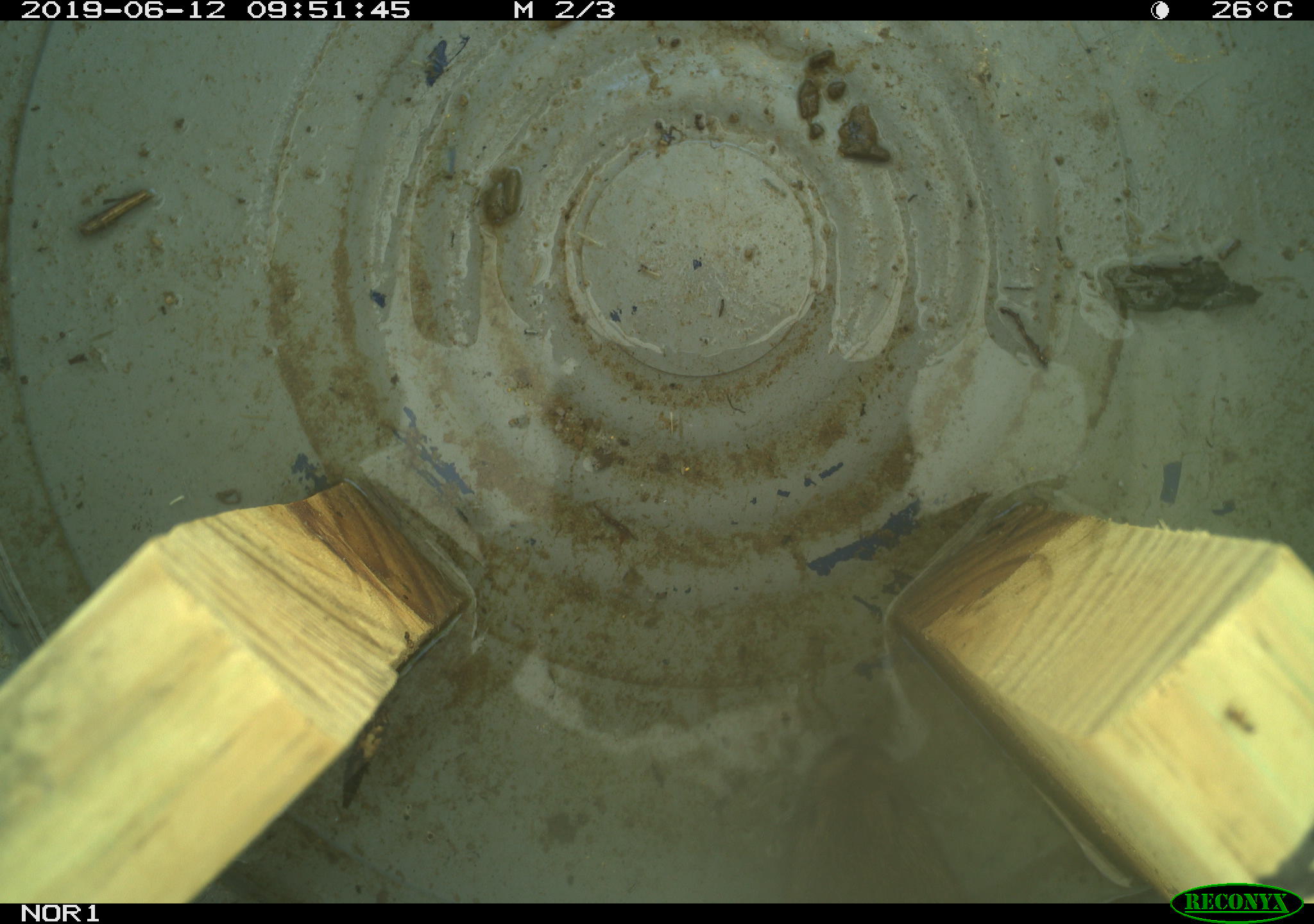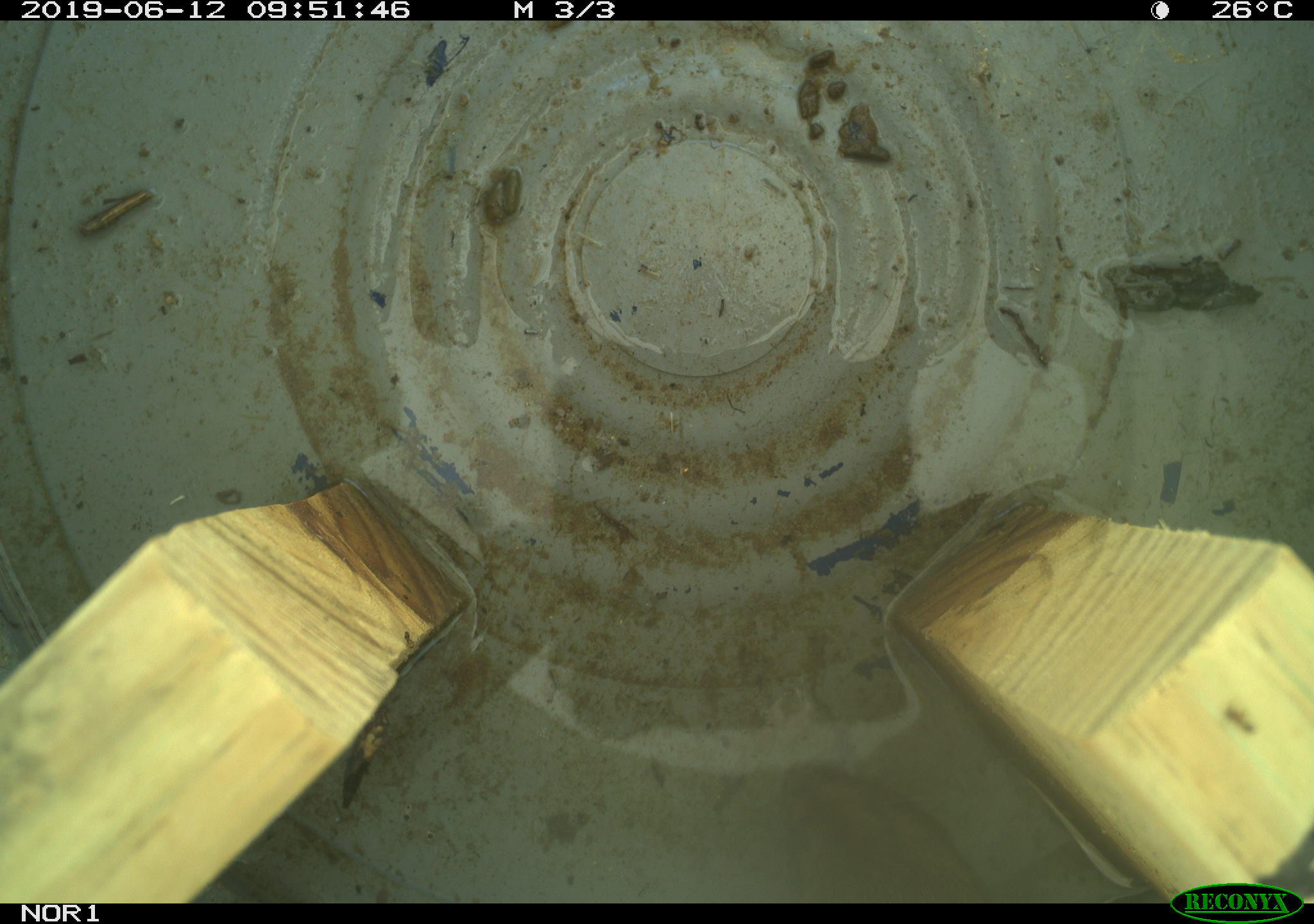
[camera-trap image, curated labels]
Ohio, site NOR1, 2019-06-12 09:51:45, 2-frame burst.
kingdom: Animalia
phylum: Chordata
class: Mammalia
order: Rodentia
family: Cricetidae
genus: Microtus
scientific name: Microtus pennsylvanicus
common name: meadow vole